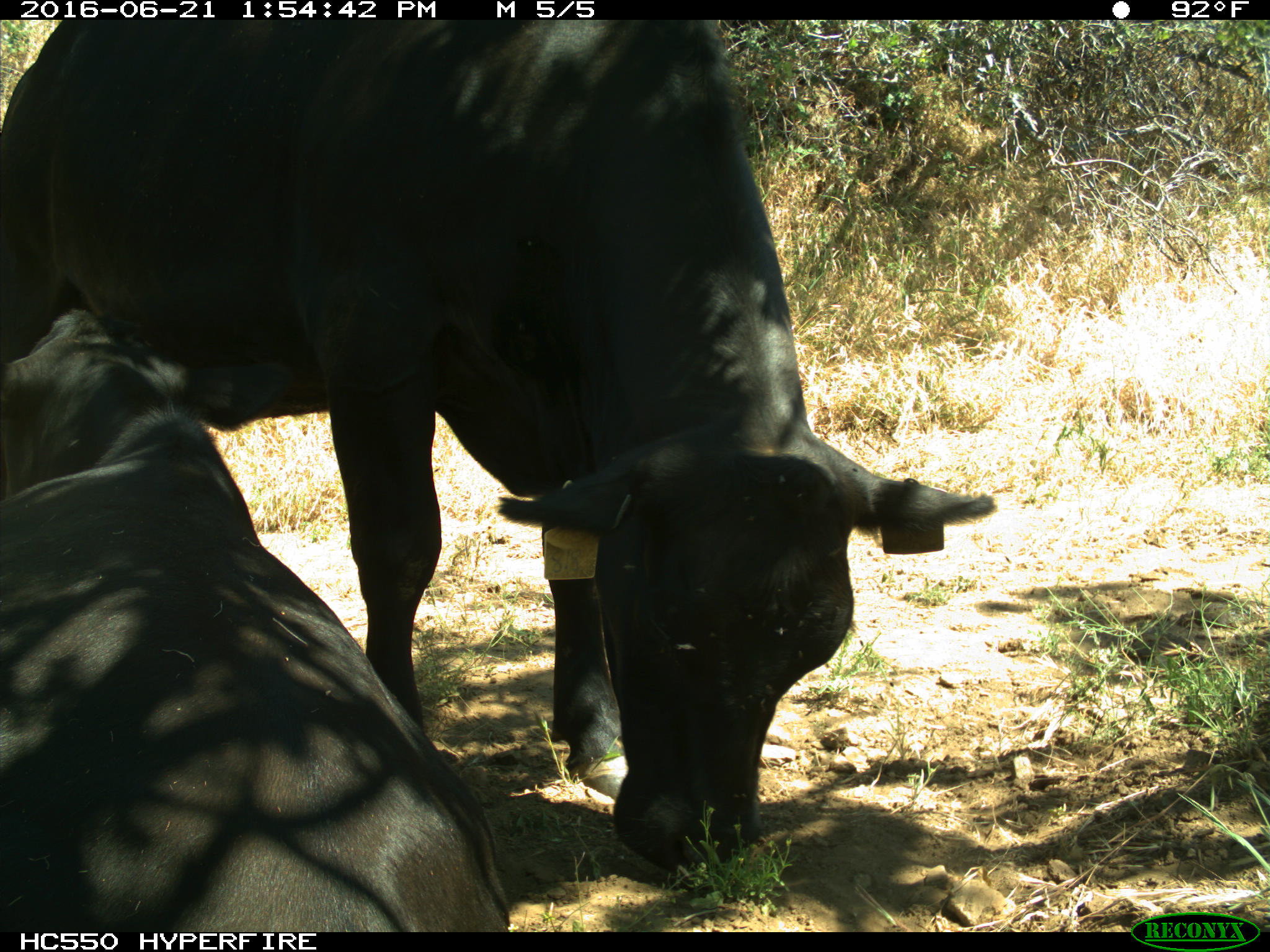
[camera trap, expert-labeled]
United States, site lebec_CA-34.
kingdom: Animalia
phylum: Chordata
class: Mammalia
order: Artiodactyla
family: Bovidae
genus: Bos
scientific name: Bos taurus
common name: domestic cow